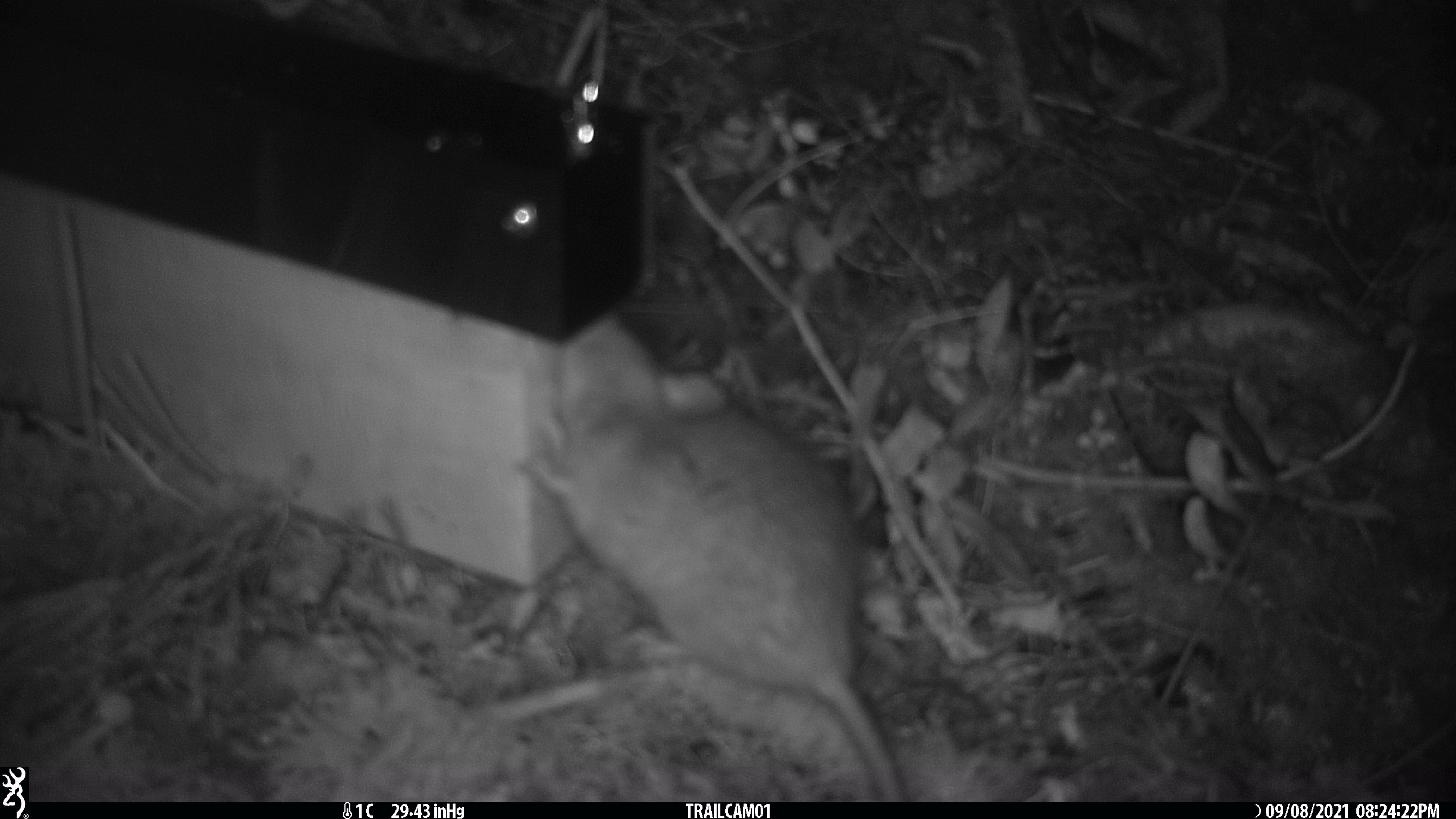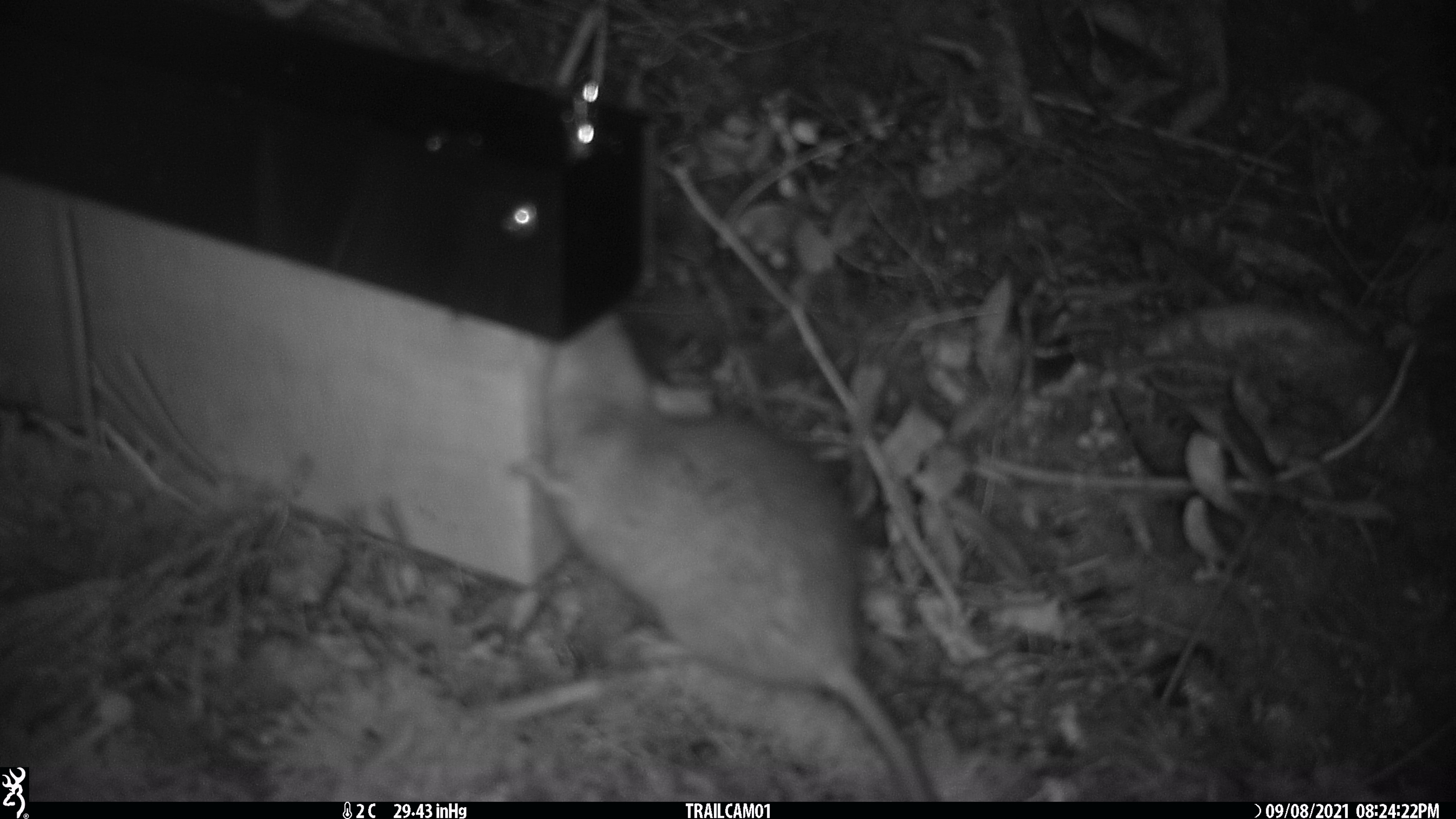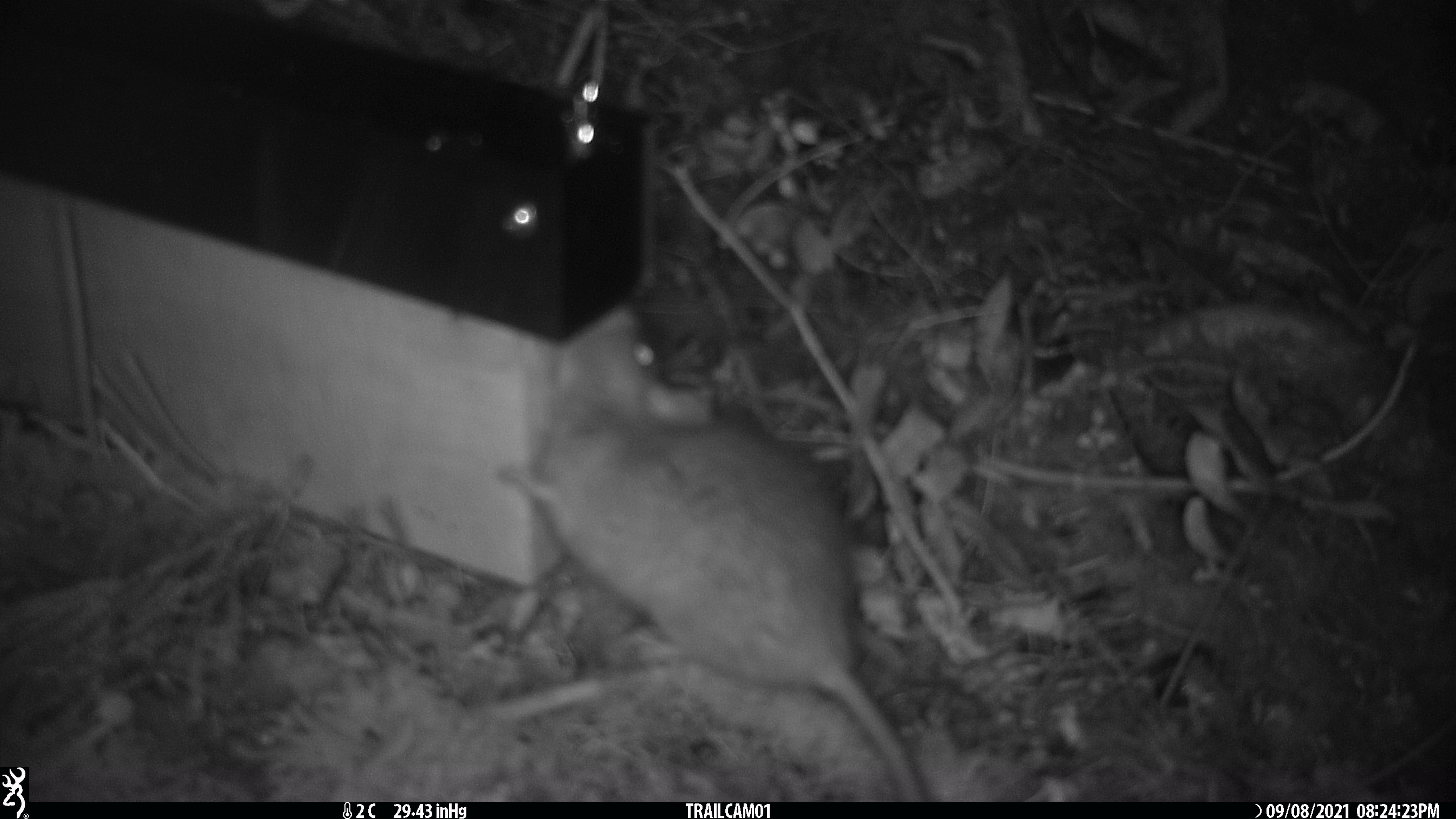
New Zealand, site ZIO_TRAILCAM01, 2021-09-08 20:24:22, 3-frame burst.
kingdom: Animalia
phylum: Chordata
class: Mammalia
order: Rodentia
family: Muridae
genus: Rattus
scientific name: Rattus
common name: rat